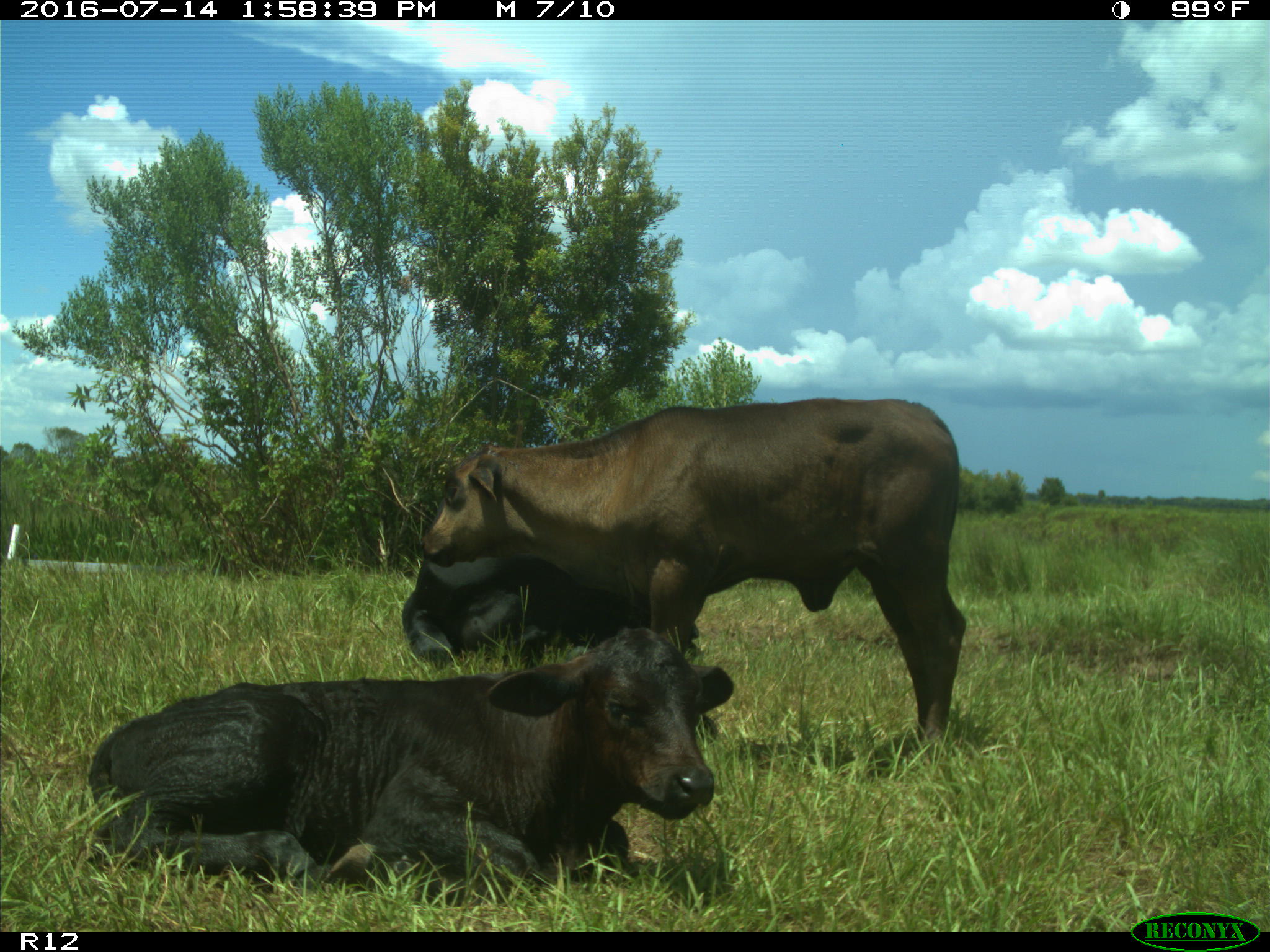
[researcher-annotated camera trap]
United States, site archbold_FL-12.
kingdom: Animalia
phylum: Chordata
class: Mammalia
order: Artiodactyla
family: Bovidae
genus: Bos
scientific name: Bos taurus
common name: domestic cow